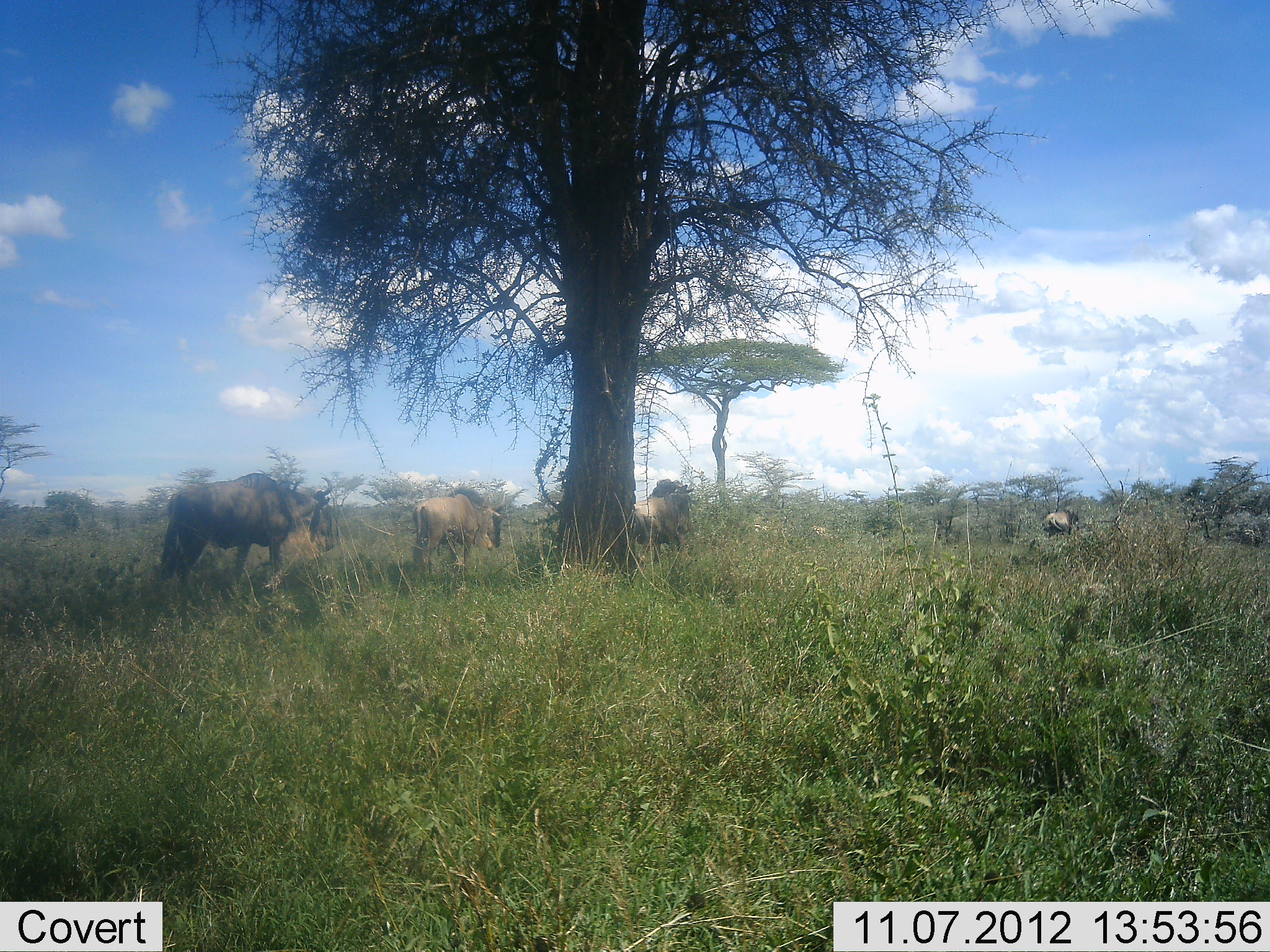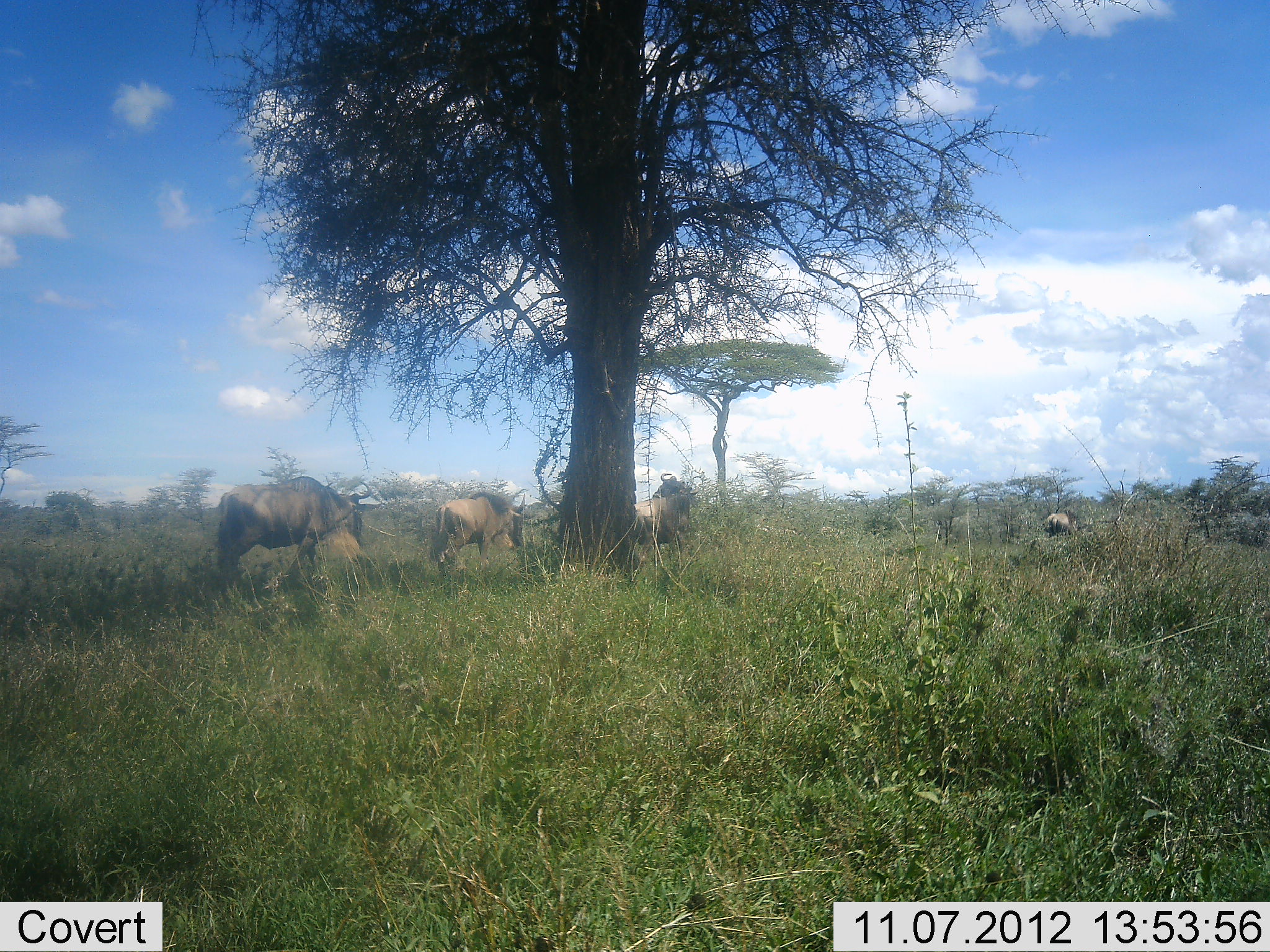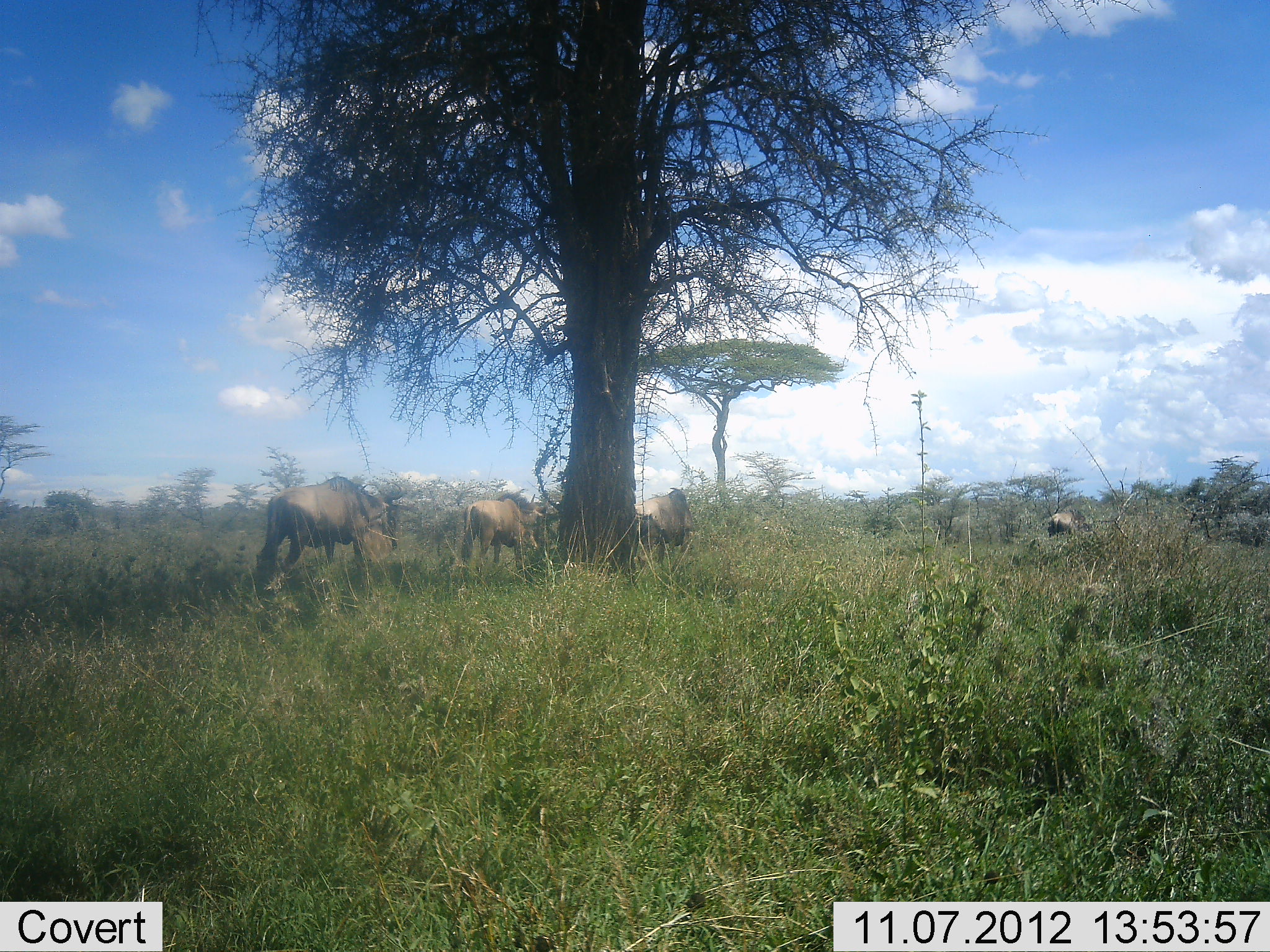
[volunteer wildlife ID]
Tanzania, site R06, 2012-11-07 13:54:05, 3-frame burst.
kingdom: Animalia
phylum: Chordata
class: Mammalia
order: Artiodactyla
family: Bovidae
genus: Connochaetes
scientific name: Connochaetes taurinus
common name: blue wildebeest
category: wildebeest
Wildebeest (blue wildebeest) (Connochaetes taurinus), count 4. Behavior (volunteer vote fractions): standing 0%, resting 0%, moving 100%, interacting 0%. Young present (vote fraction): 0%. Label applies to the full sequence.